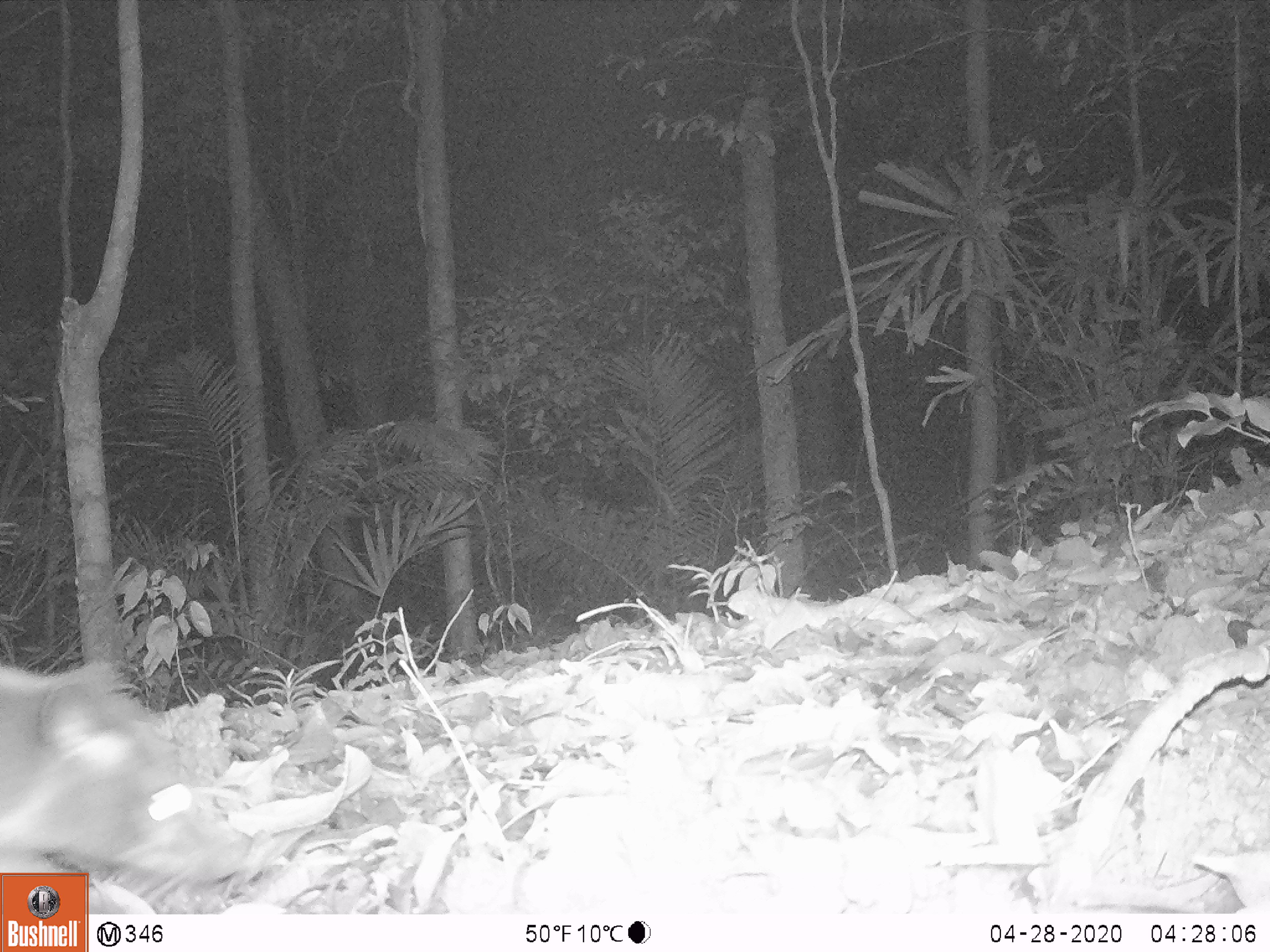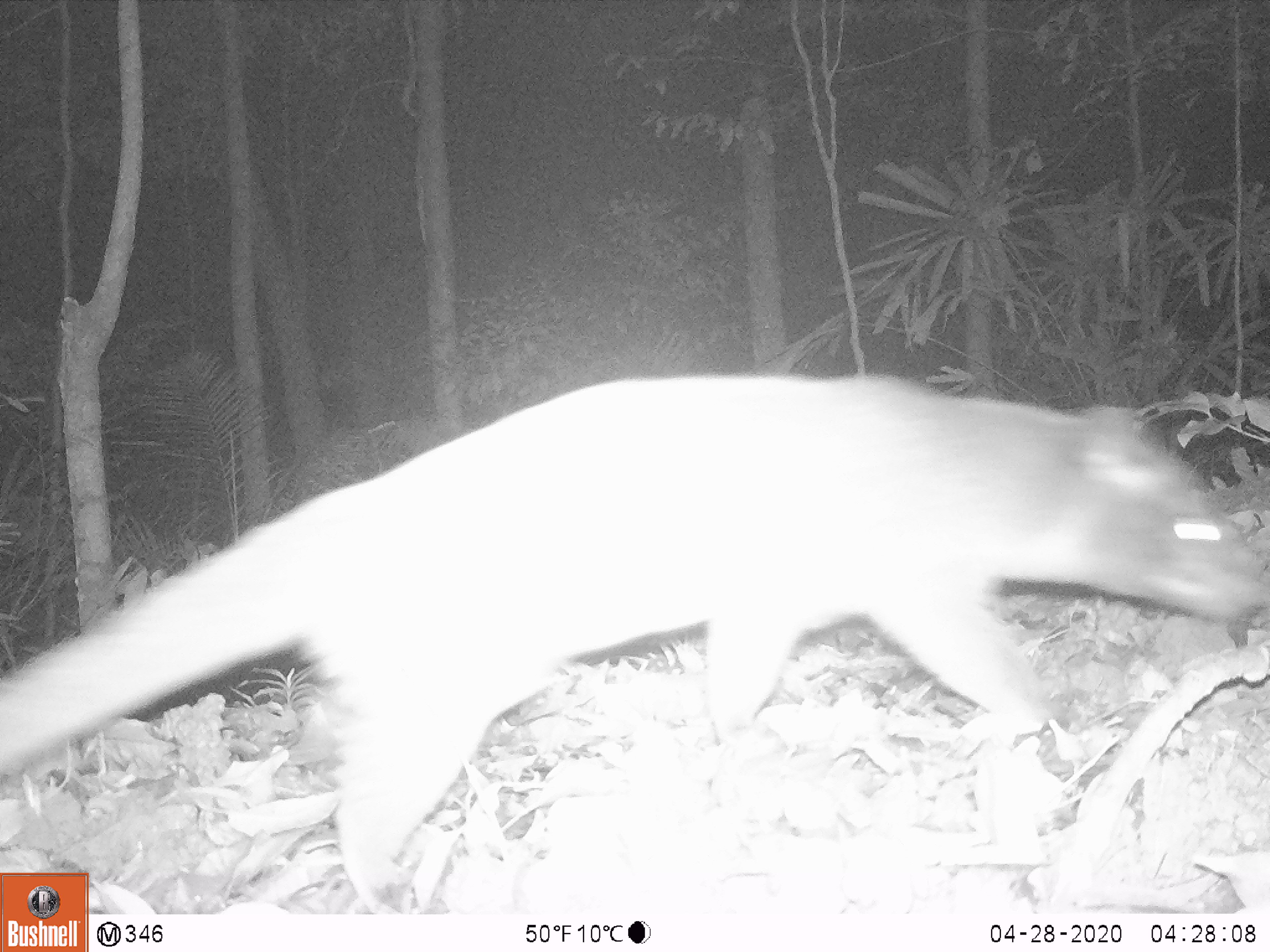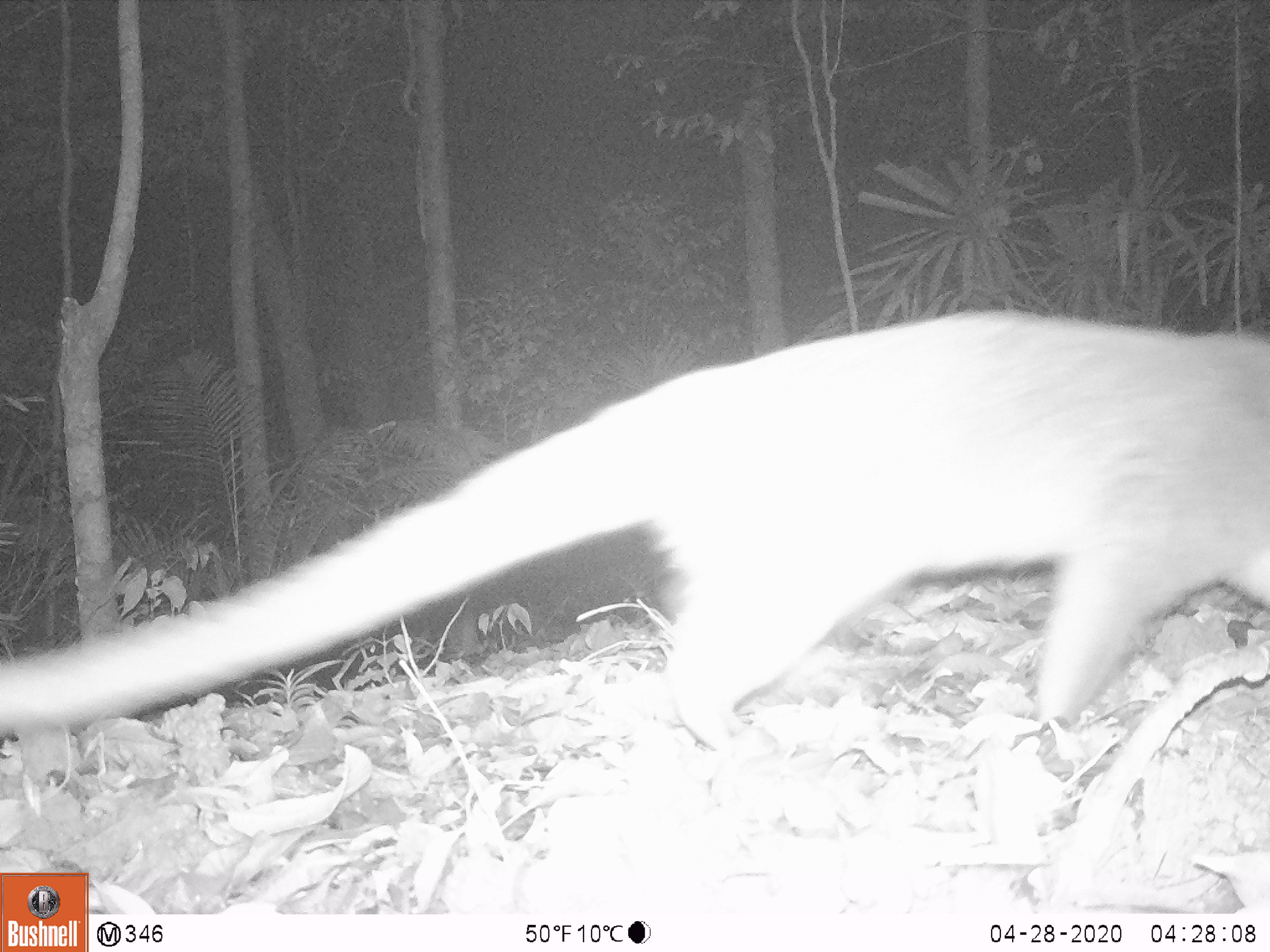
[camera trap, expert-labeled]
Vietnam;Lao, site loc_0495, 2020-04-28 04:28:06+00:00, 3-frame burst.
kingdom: Animalia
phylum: Chordata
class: Mammalia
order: Carnivora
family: Viverridae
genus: Paguma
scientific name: Paguma larvata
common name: masked palm civet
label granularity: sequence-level